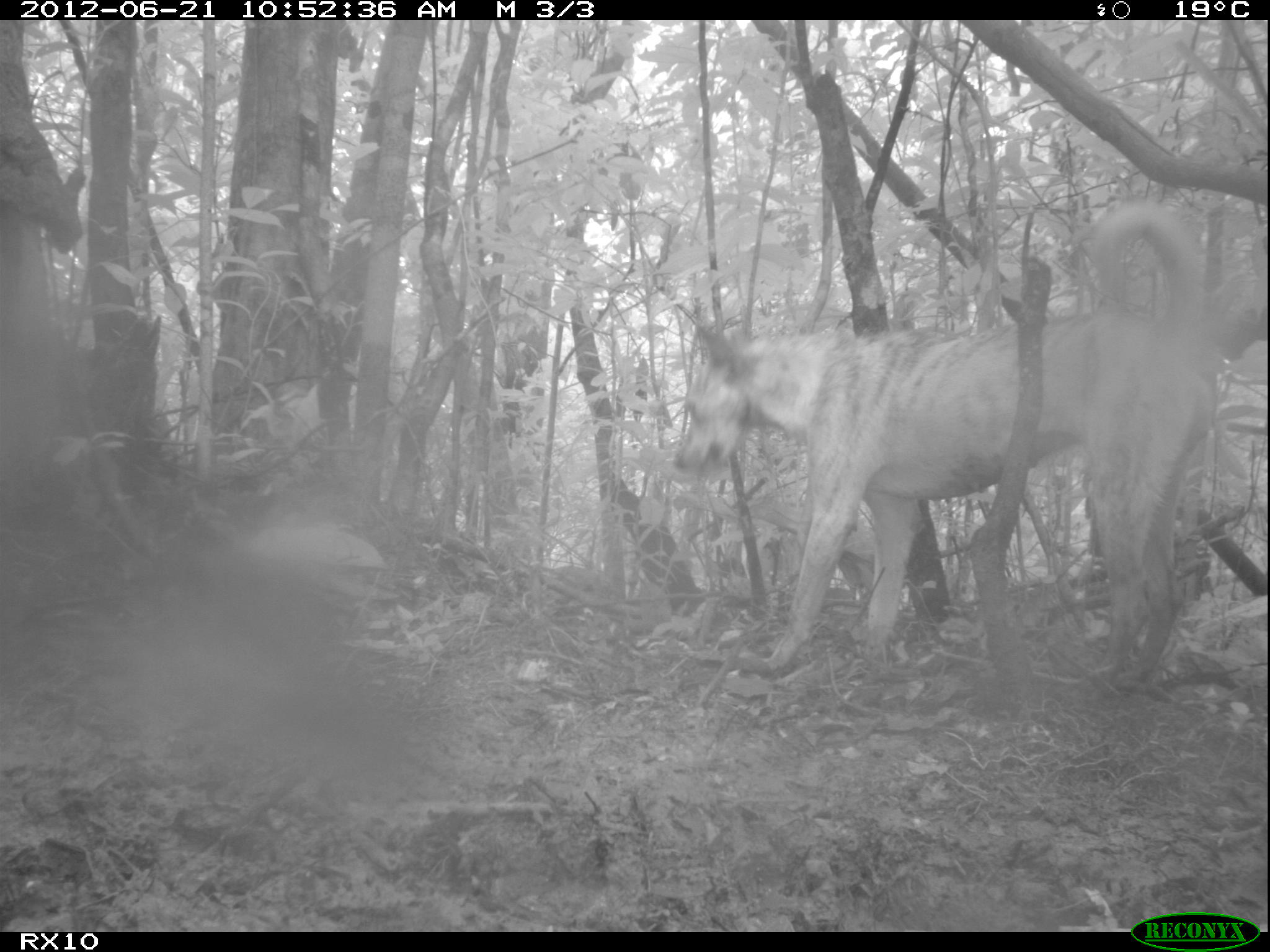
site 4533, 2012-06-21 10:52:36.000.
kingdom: Animalia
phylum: Chordata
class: Mammalia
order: Carnivora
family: Canidae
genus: Canis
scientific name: Canis familiaris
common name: domestic dog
Canis familiaris (domestic dog), count 1.